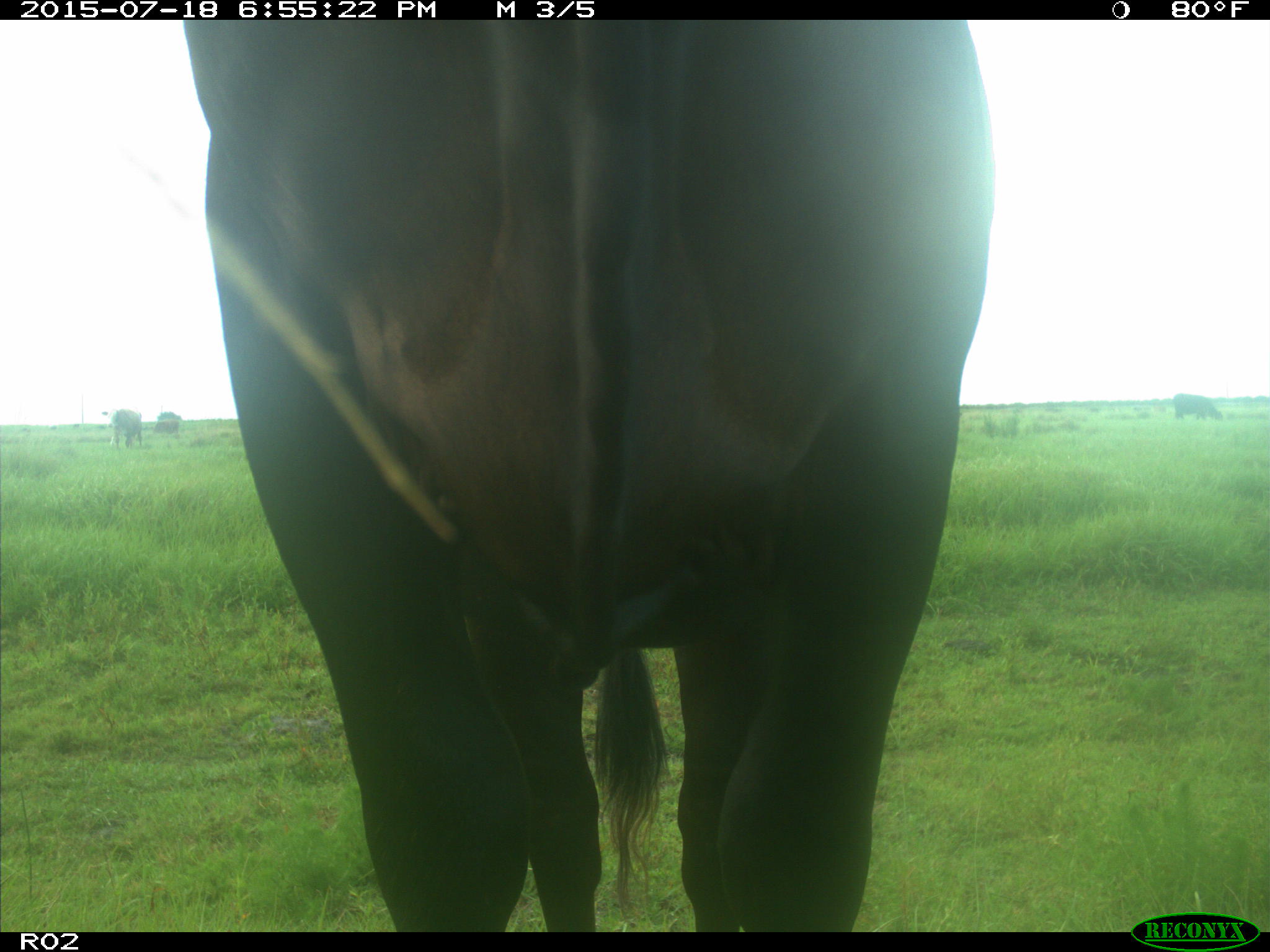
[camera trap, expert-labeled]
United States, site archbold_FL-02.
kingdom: Animalia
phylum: Chordata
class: Mammalia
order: Artiodactyla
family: Bovidae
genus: Bos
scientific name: Bos taurus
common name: domestic cow